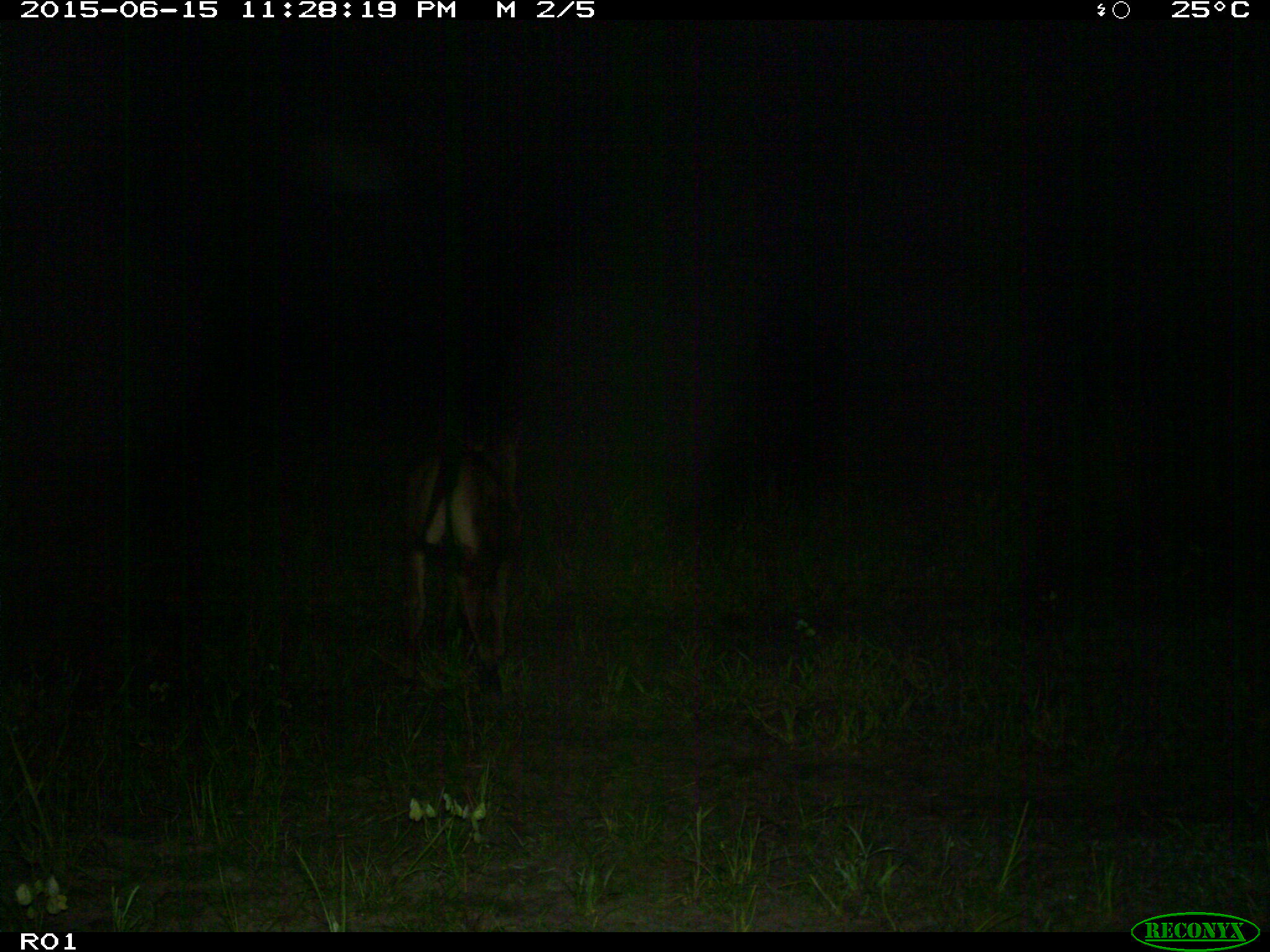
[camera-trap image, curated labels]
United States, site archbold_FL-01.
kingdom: Animalia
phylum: Chordata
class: Mammalia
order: Artiodactyla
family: Bovidae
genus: Bos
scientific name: Bos taurus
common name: domestic cow